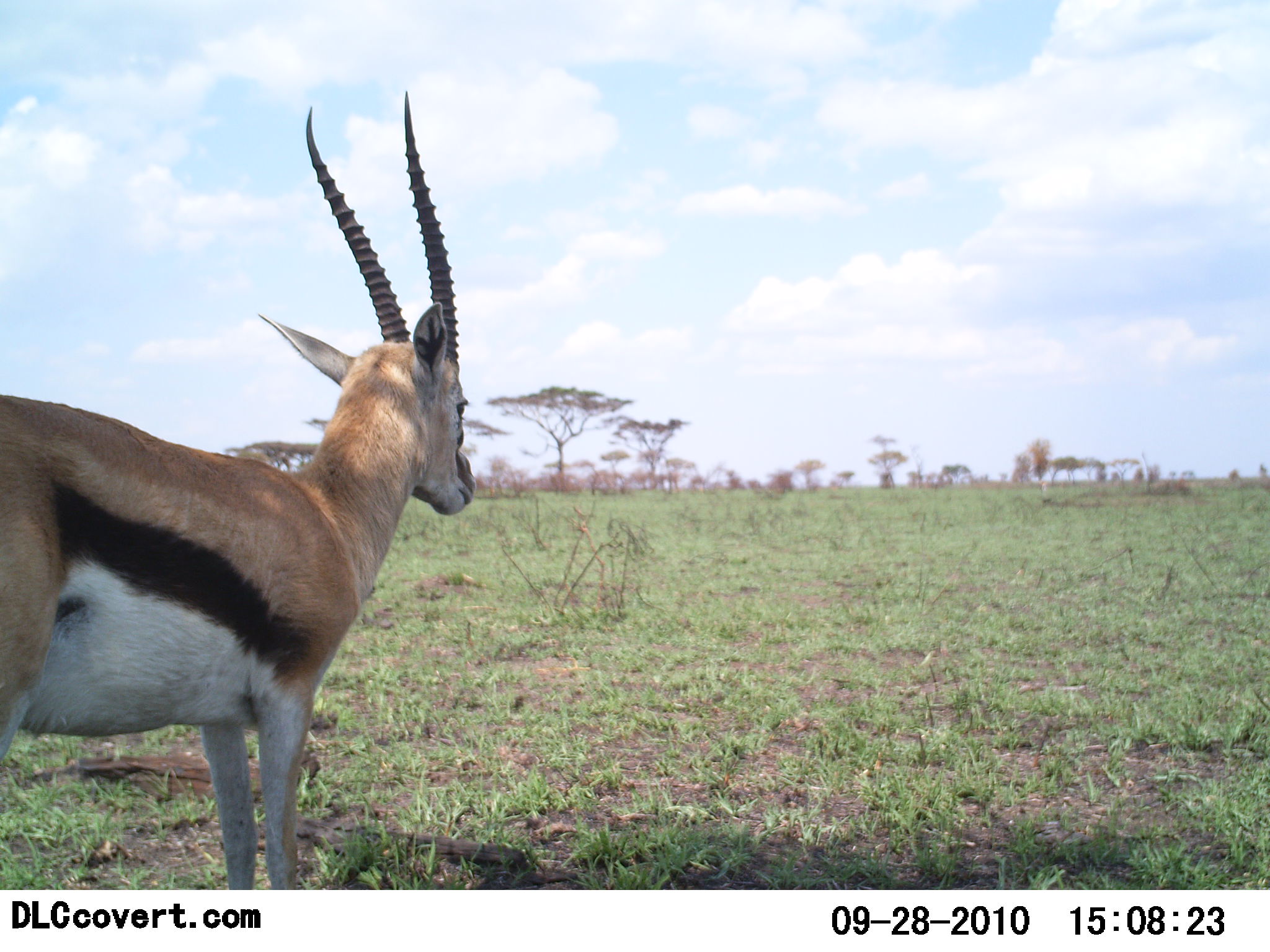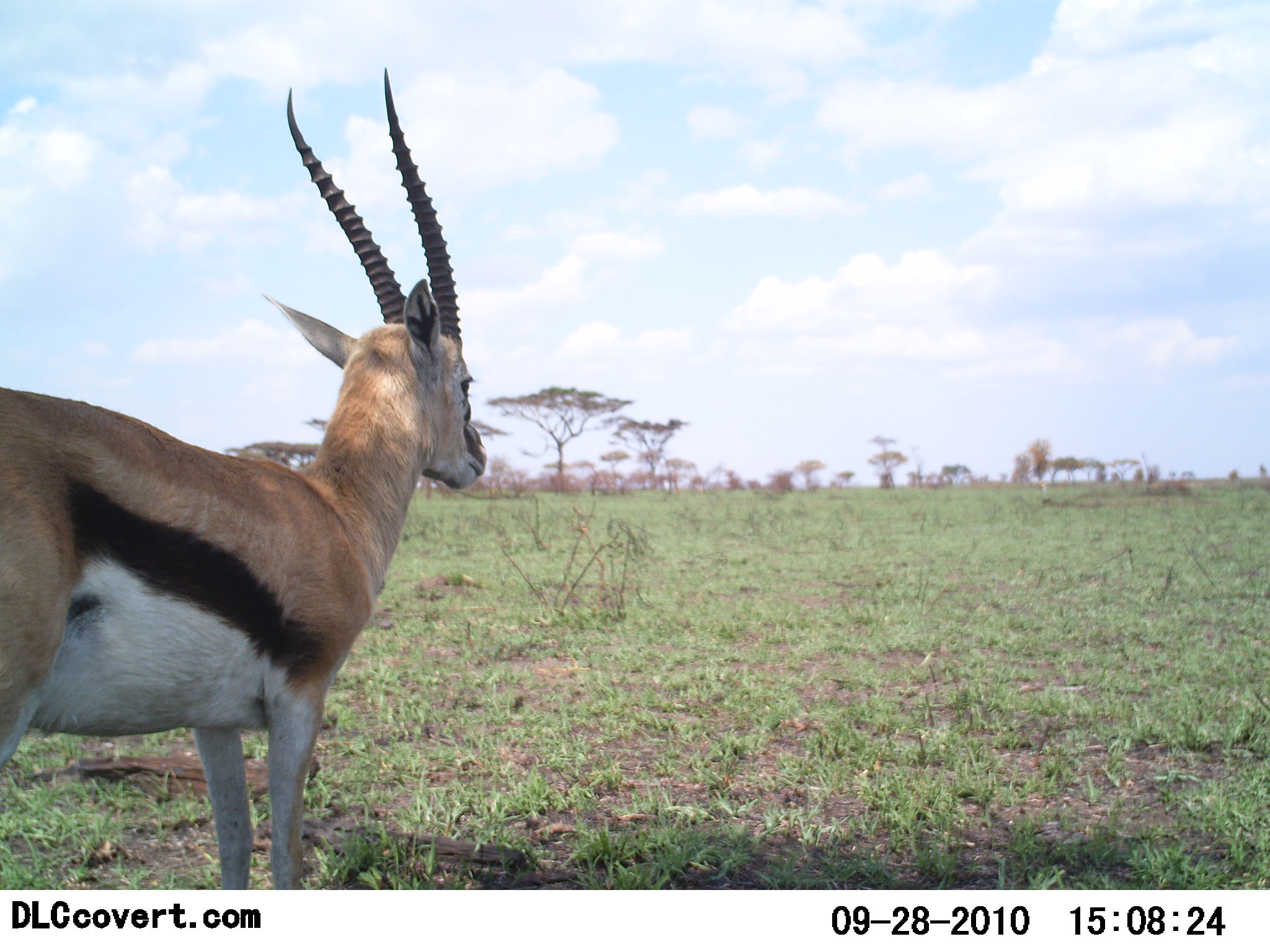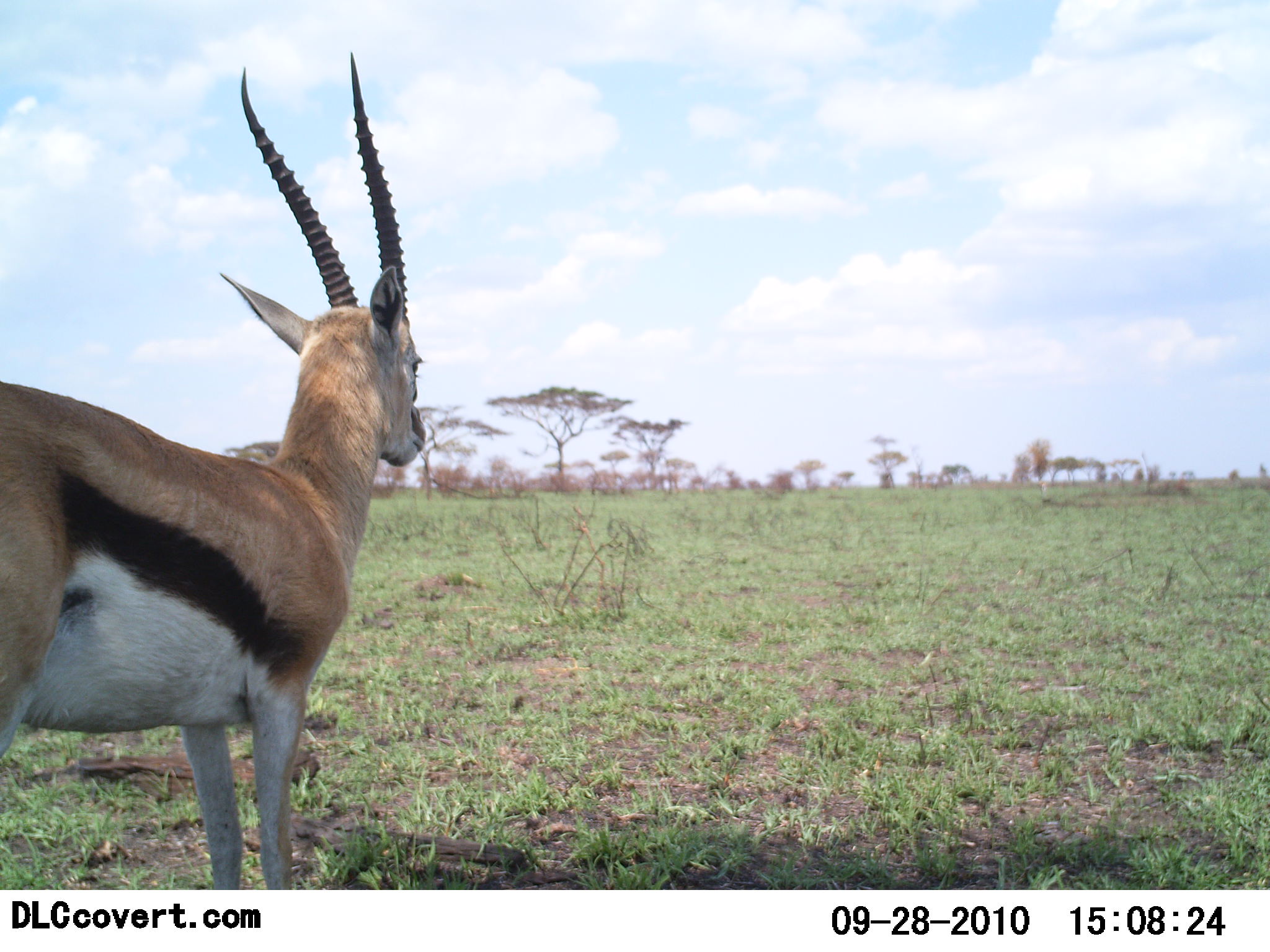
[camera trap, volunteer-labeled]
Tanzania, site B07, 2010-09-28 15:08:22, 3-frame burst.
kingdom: Animalia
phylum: Chordata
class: Mammalia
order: Artiodactyla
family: Bovidae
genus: Eudorcas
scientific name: Eudorcas thomsonii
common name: thomson's gazelle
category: gazellethomsons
Gazellethomsons (thomson's gazelle) (Eudorcas thomsonii), count 1. Behavior (volunteer vote fractions): standing 100%, resting 0%, moving 0%, interacting 0%. Young present (vote fraction): 0%. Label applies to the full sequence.